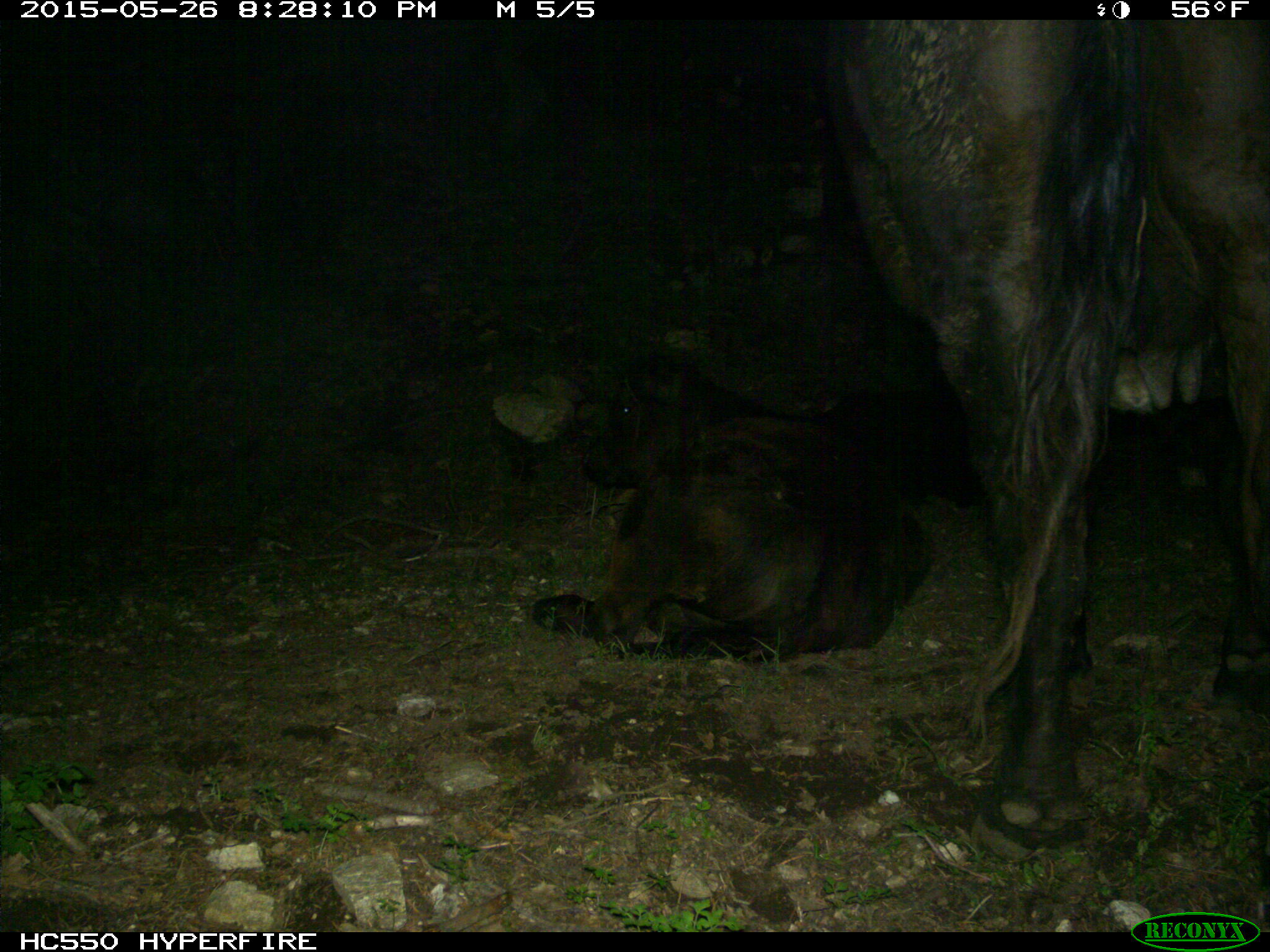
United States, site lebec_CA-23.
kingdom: Animalia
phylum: Chordata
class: Mammalia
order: Artiodactyla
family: Bovidae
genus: Bos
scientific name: Bos taurus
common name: domestic cow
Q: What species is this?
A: Bos taurus (domestic cow).